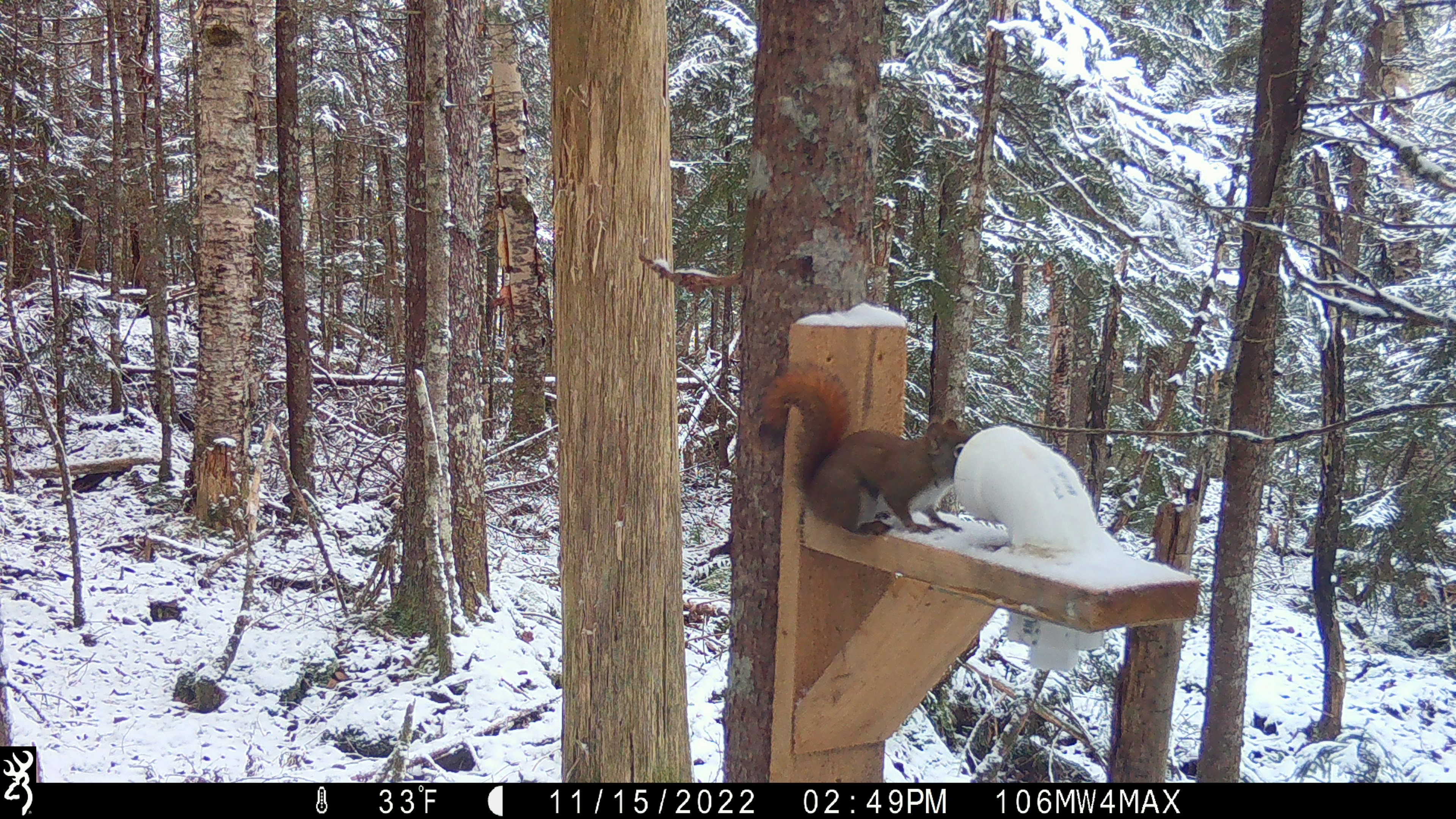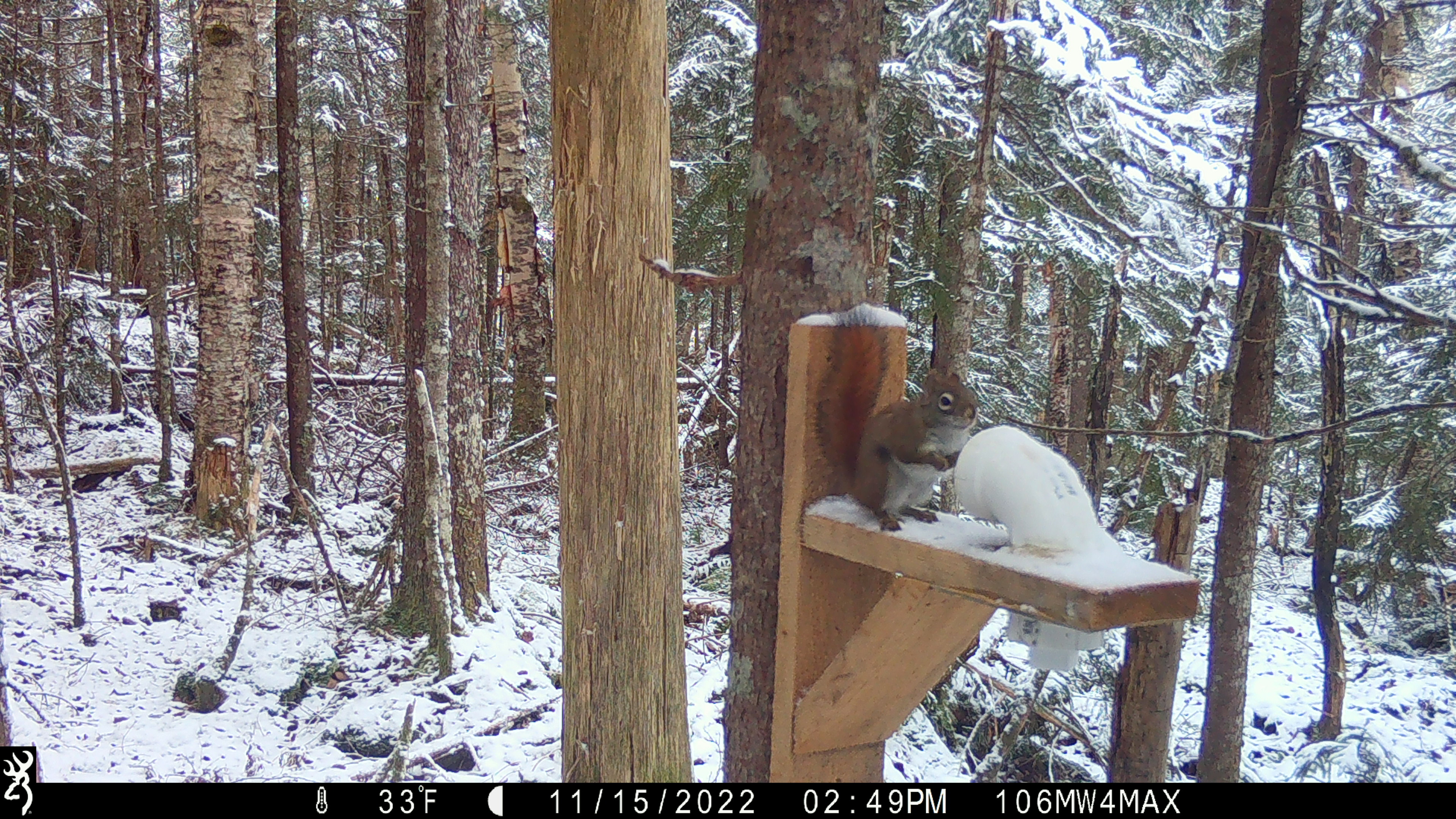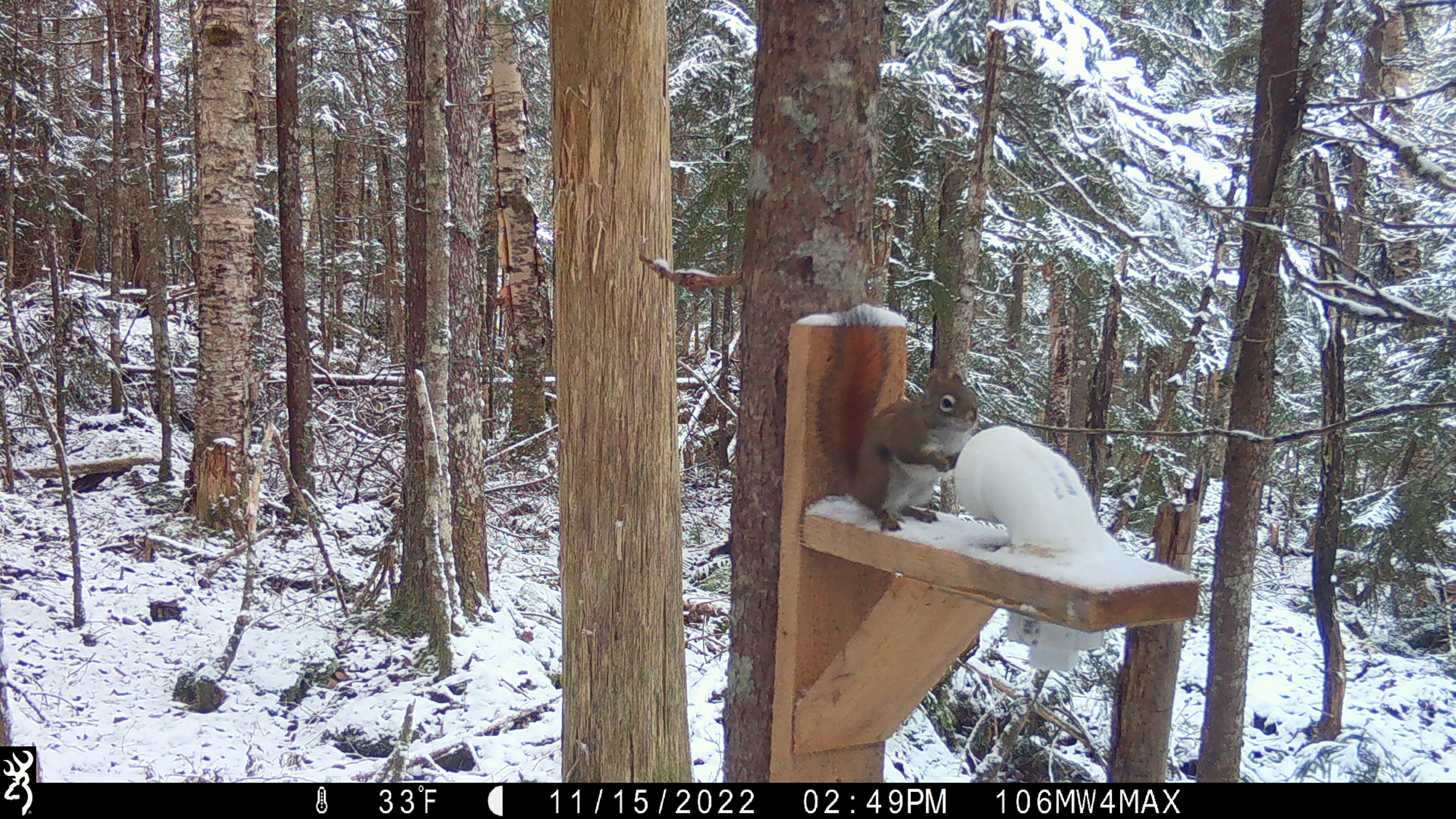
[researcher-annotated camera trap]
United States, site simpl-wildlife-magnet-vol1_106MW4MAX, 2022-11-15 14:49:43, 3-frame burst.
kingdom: Animalia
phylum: Chordata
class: Mammalia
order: Rodentia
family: Sciuridae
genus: Tamiasciurus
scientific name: Tamiasciurus hudsonicus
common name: red squirrel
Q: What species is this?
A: Red squirrel (Tamiasciurus hudsonicus).